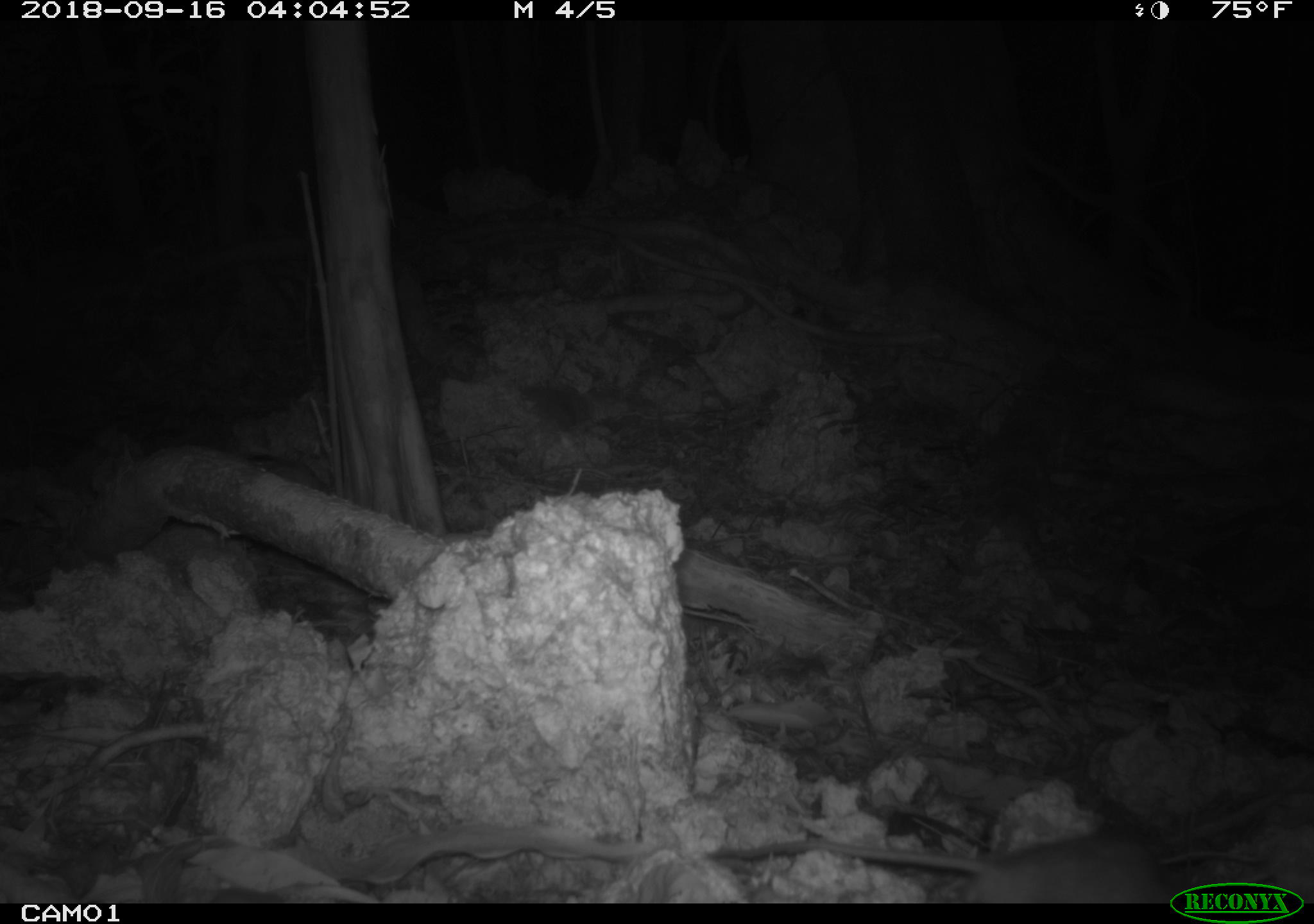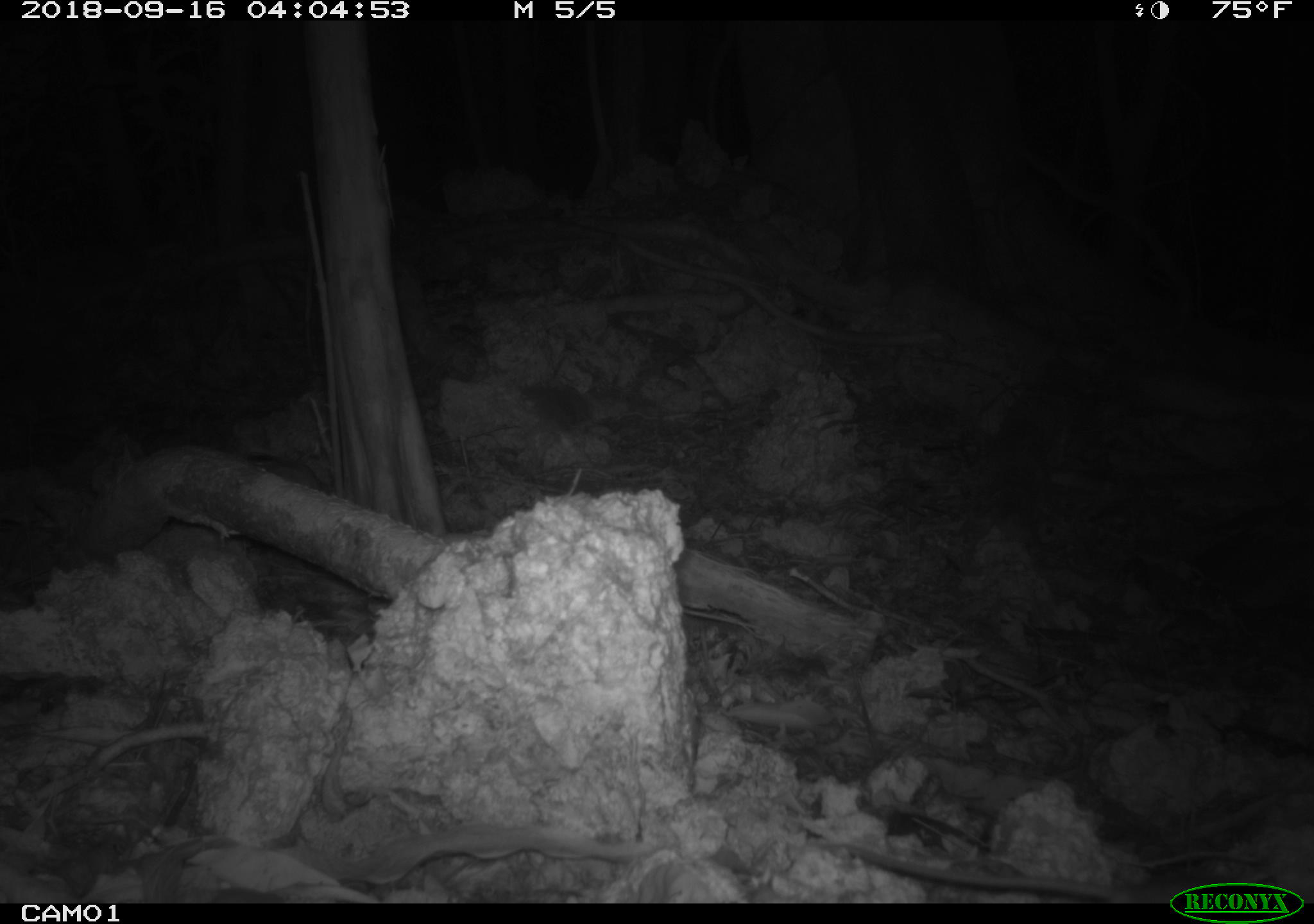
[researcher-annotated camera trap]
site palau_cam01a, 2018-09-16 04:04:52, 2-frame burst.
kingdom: Animalia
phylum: Chordata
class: Mammalia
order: Rodentia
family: Muridae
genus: Rattus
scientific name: Rattus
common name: rat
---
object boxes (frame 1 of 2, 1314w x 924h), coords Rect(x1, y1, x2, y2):
rat: Rect(791, 824, 1168, 907)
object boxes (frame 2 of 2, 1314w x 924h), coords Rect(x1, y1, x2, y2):
rat: Rect(788, 817, 1155, 903)